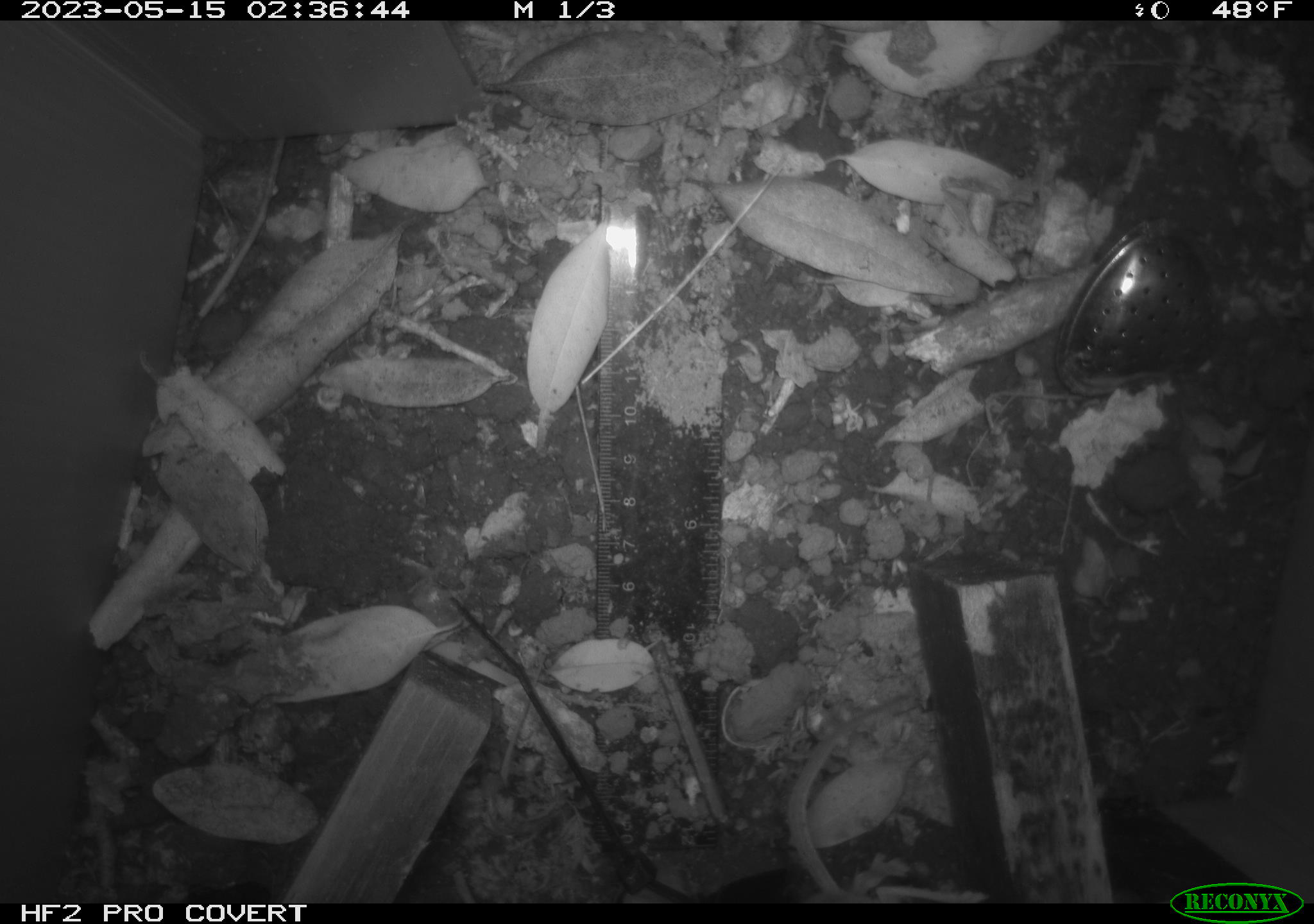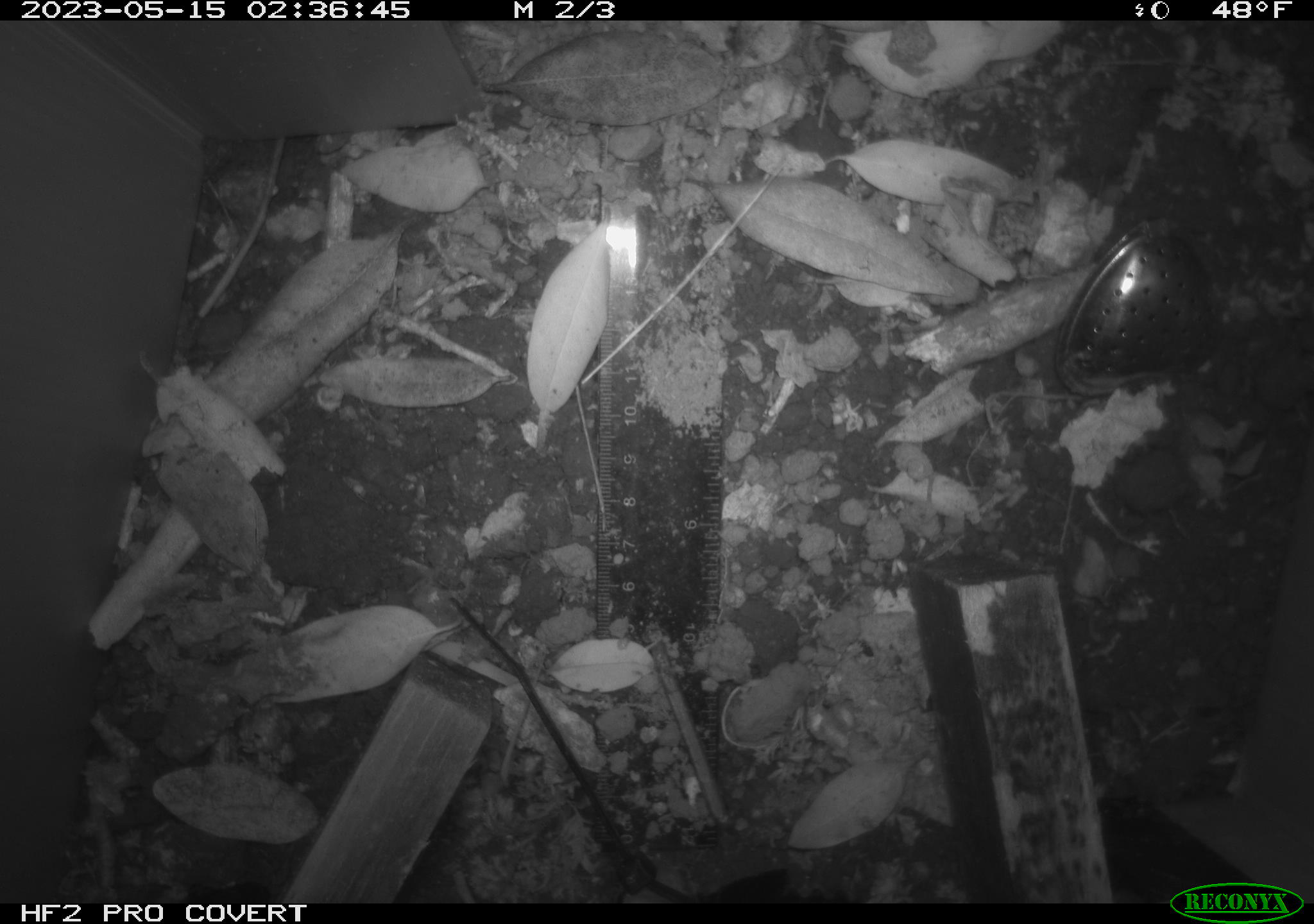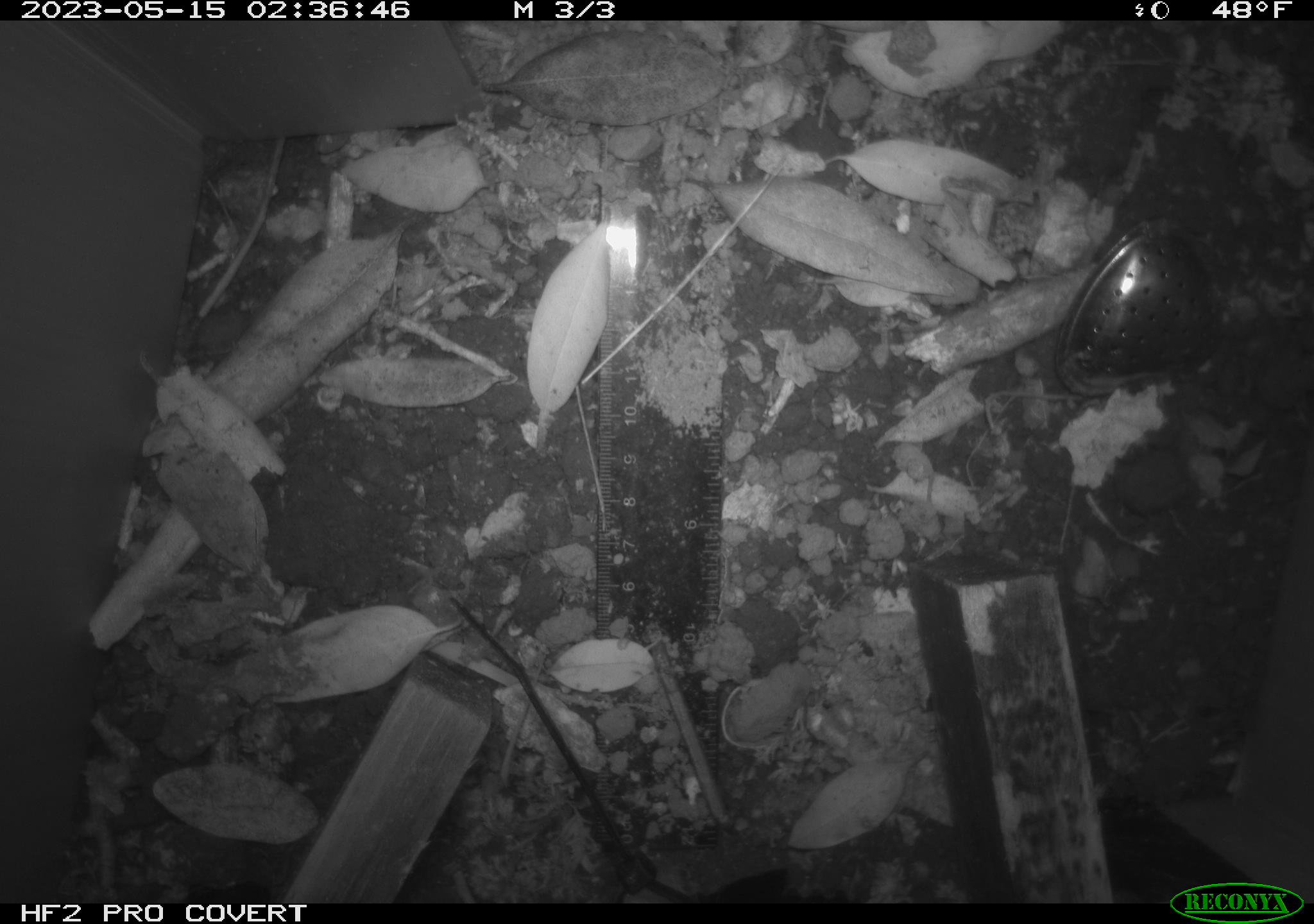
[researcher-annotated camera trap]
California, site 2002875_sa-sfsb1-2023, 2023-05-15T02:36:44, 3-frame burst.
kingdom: Animalia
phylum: Chordata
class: Mammalia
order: Rodentia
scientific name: Rodentia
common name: mouse species